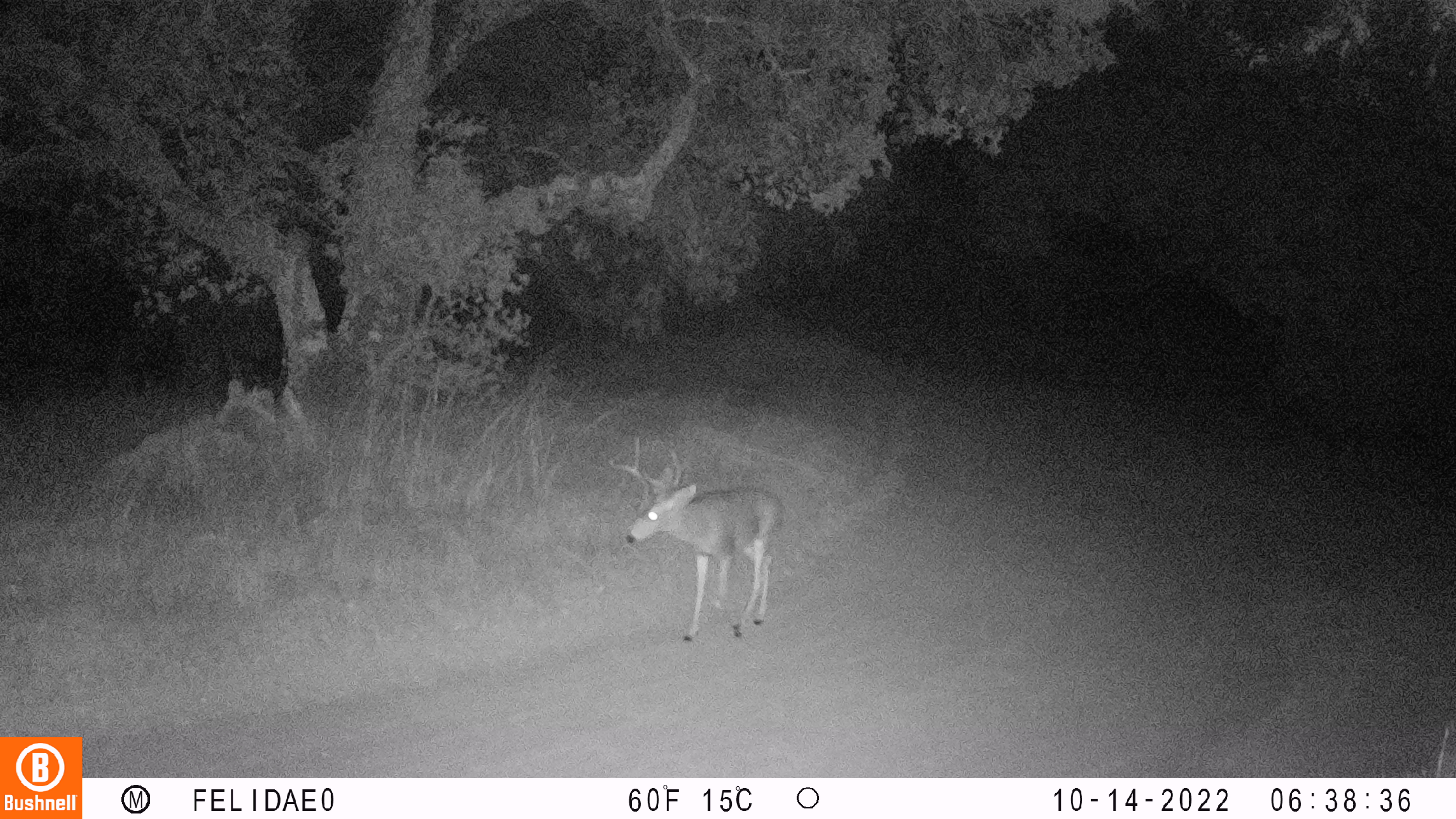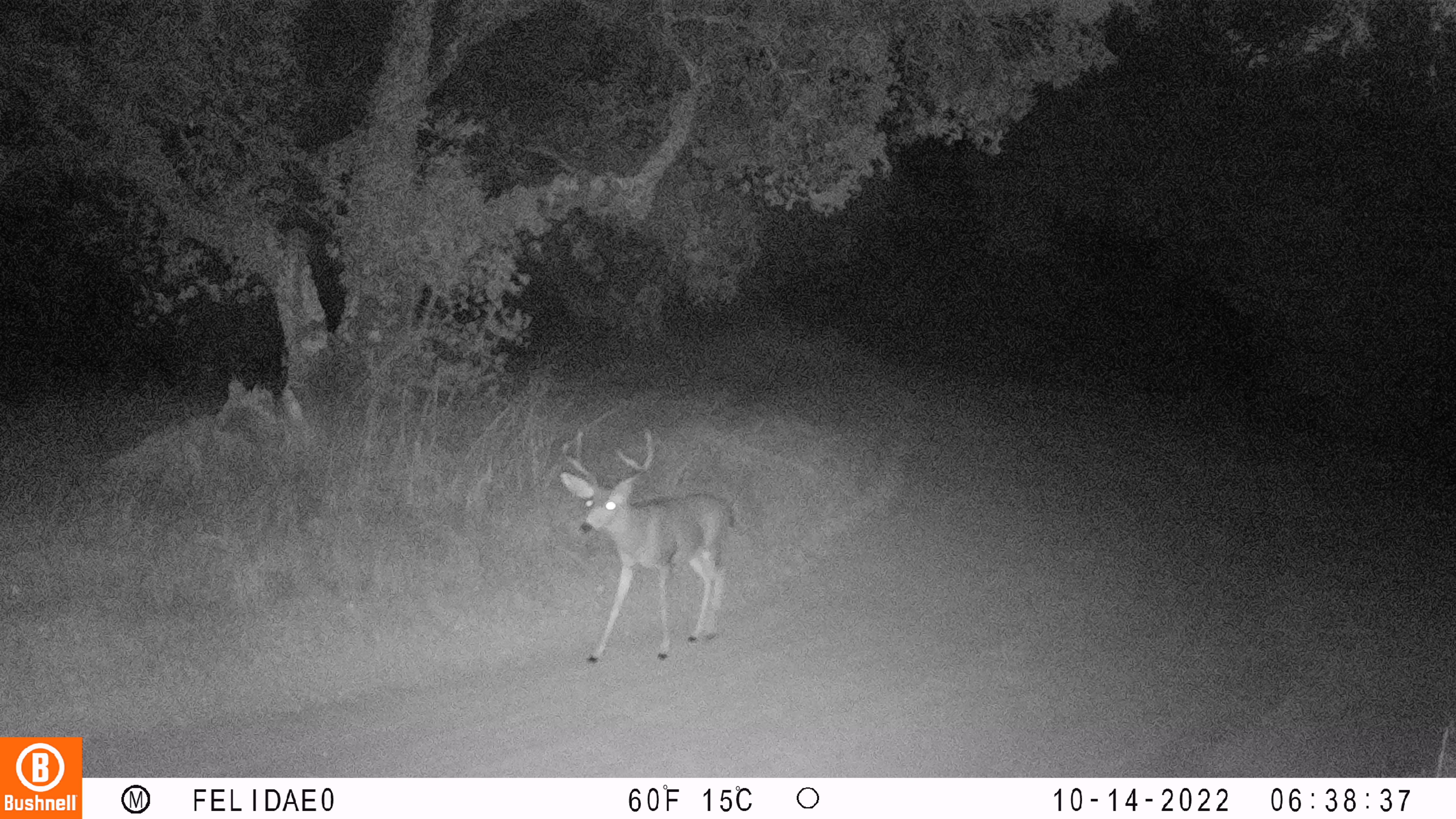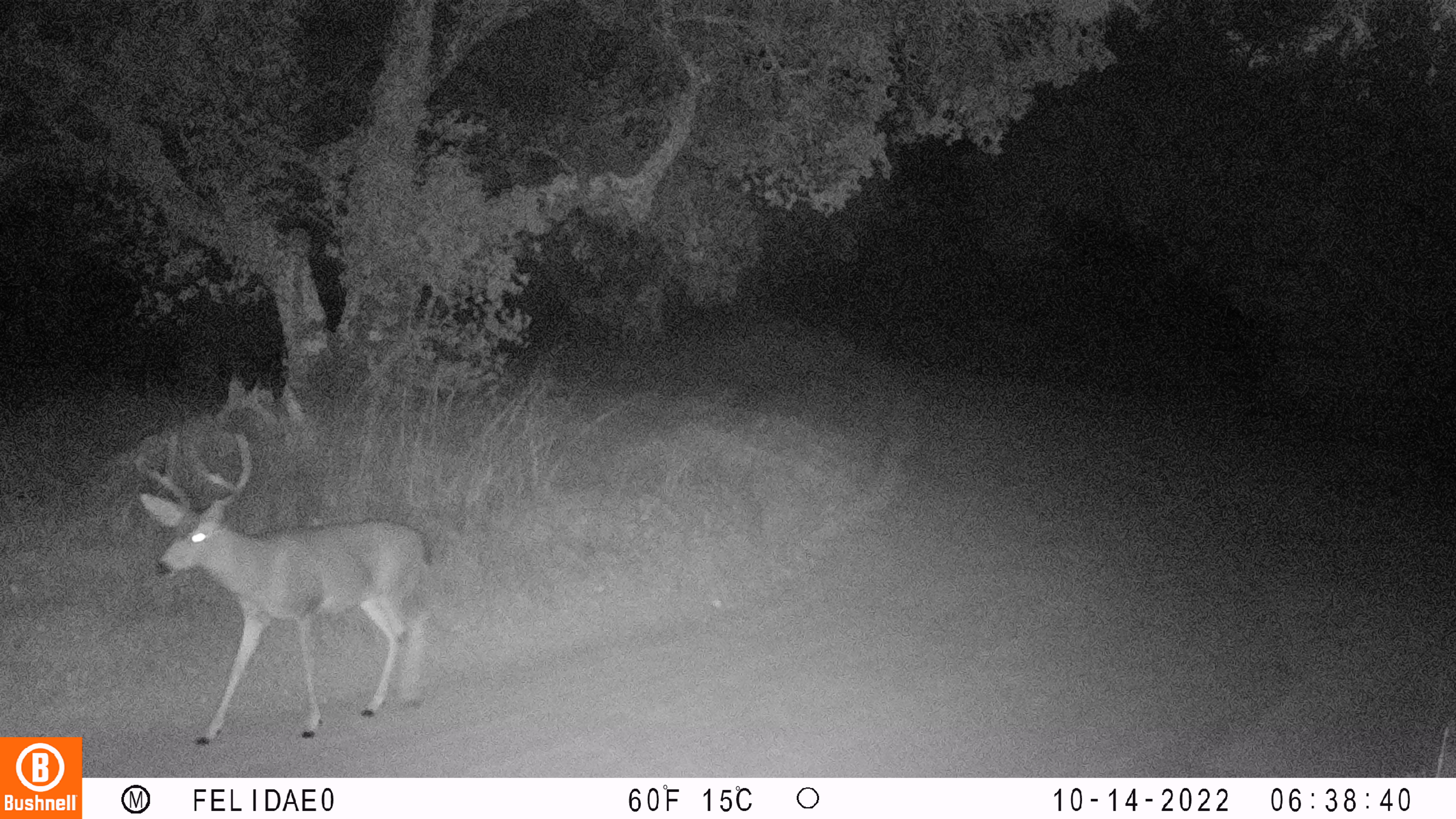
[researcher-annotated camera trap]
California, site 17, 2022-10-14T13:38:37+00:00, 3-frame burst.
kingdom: Animalia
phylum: Chordata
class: Mammalia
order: Artiodactyla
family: Cervidae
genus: Odocoileus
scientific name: Odocoileus hemionus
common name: mule deer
Mule deer (Odocoileus hemionus).